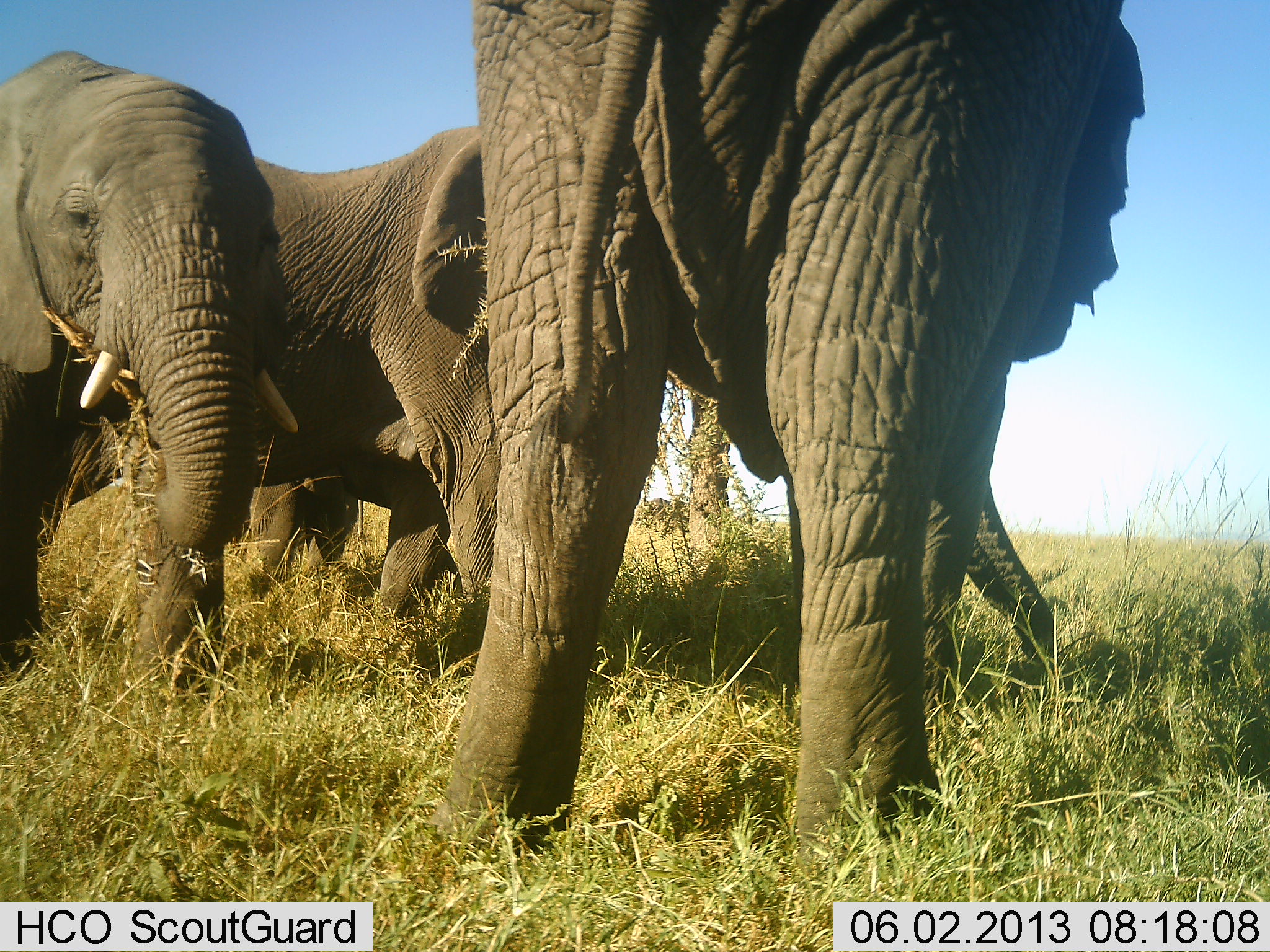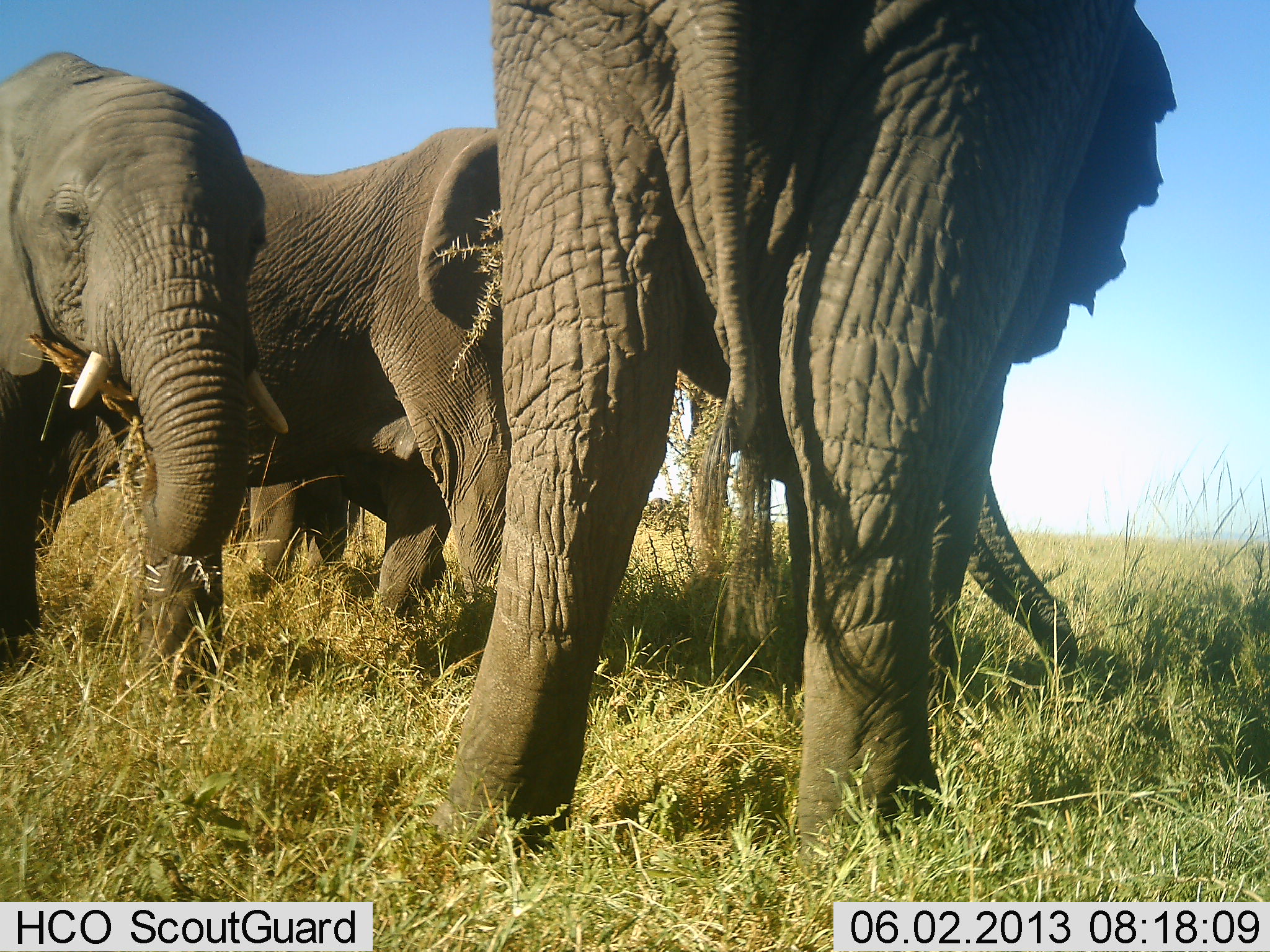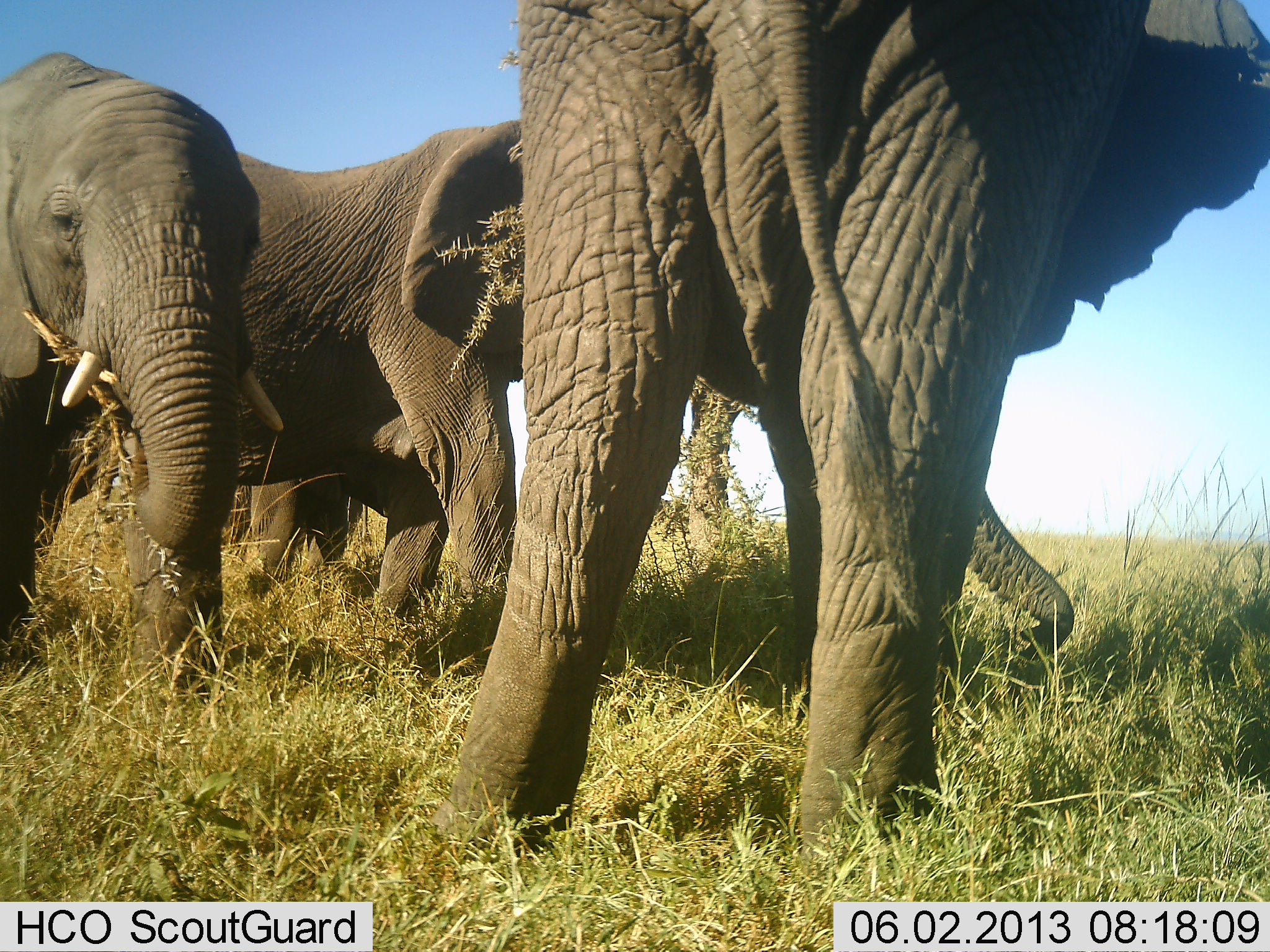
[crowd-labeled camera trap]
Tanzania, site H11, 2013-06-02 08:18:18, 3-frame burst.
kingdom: Animalia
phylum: Chordata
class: Mammalia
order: Proboscidea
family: Elephantidae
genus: Loxodonta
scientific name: Loxodonta africana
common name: african bush elephant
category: elephant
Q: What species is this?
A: Elephant (african bush elephant) (Loxodonta africana).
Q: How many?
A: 4.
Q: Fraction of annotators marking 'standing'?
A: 62%.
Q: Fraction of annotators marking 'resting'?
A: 5%.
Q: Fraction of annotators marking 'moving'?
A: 8%.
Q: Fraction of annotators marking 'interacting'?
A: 3%.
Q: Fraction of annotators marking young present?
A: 5%.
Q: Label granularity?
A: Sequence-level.